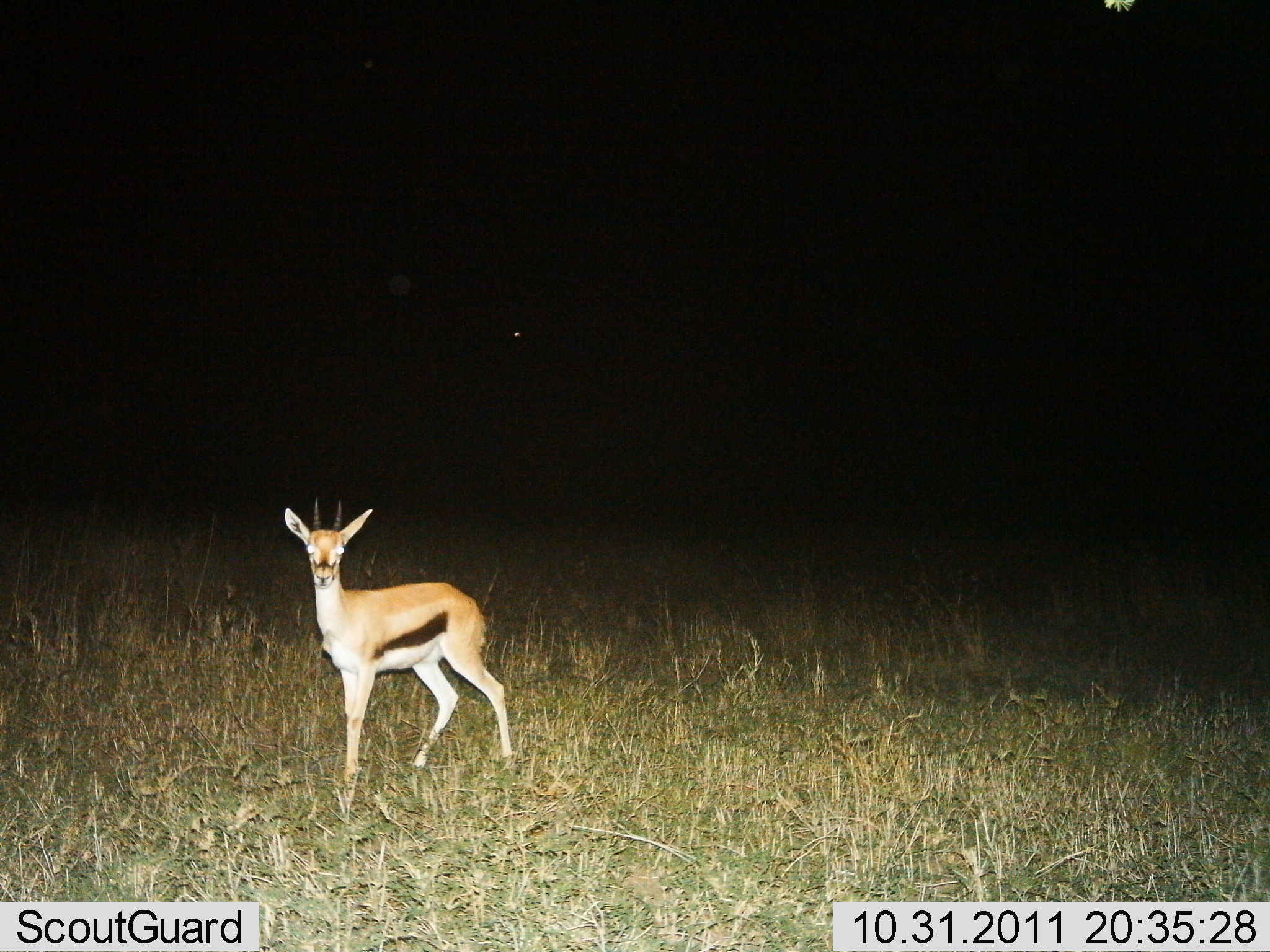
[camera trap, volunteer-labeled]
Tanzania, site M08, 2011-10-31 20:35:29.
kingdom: Animalia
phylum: Chordata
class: Mammalia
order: Artiodactyla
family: Bovidae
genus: Eudorcas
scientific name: Eudorcas thomsonii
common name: thomson's gazelle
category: gazellethomsons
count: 1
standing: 92%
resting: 0%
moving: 8%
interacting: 0%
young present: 0%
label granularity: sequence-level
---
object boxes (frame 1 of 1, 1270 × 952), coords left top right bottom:
animal: 282 495 516 793